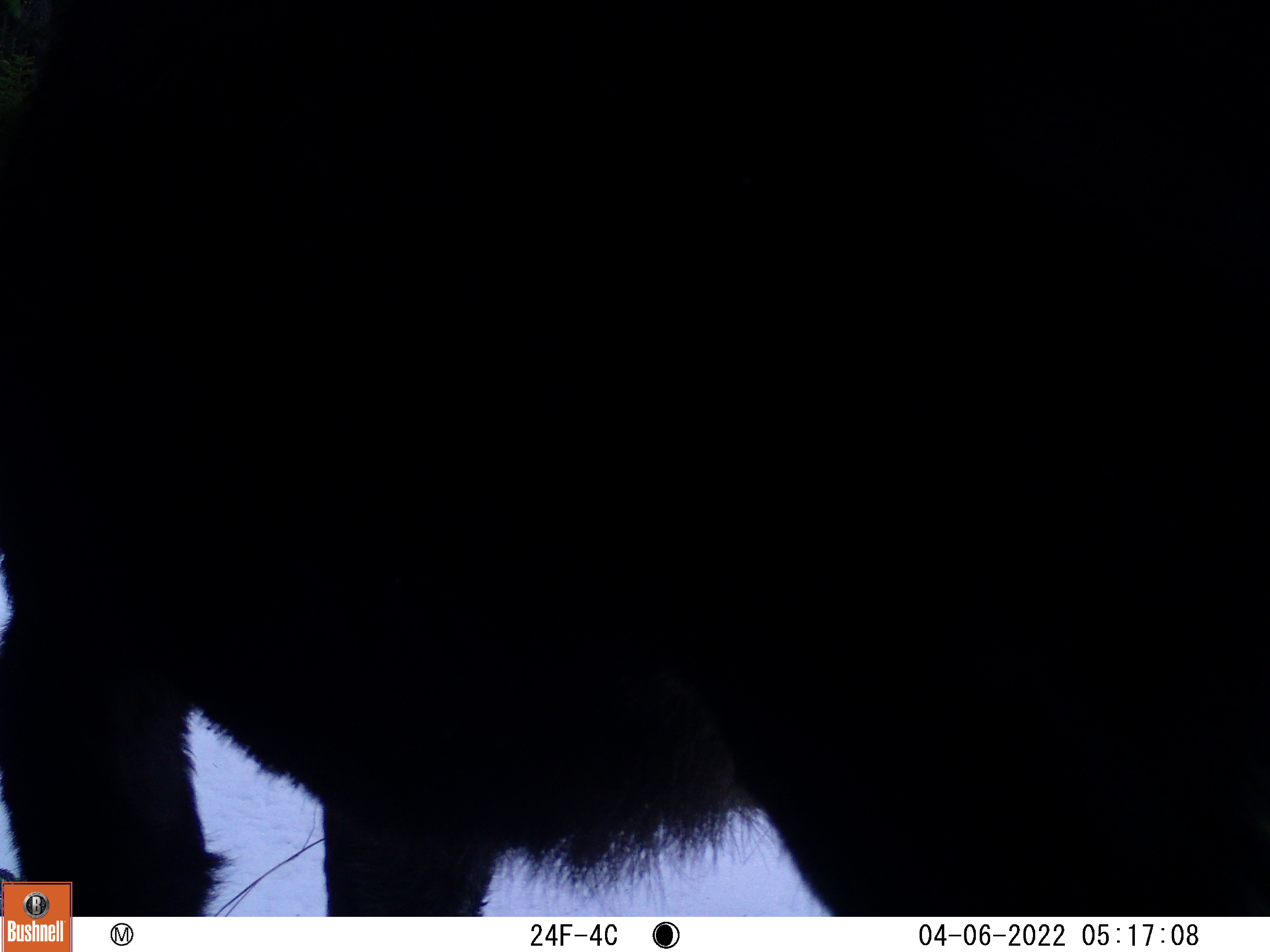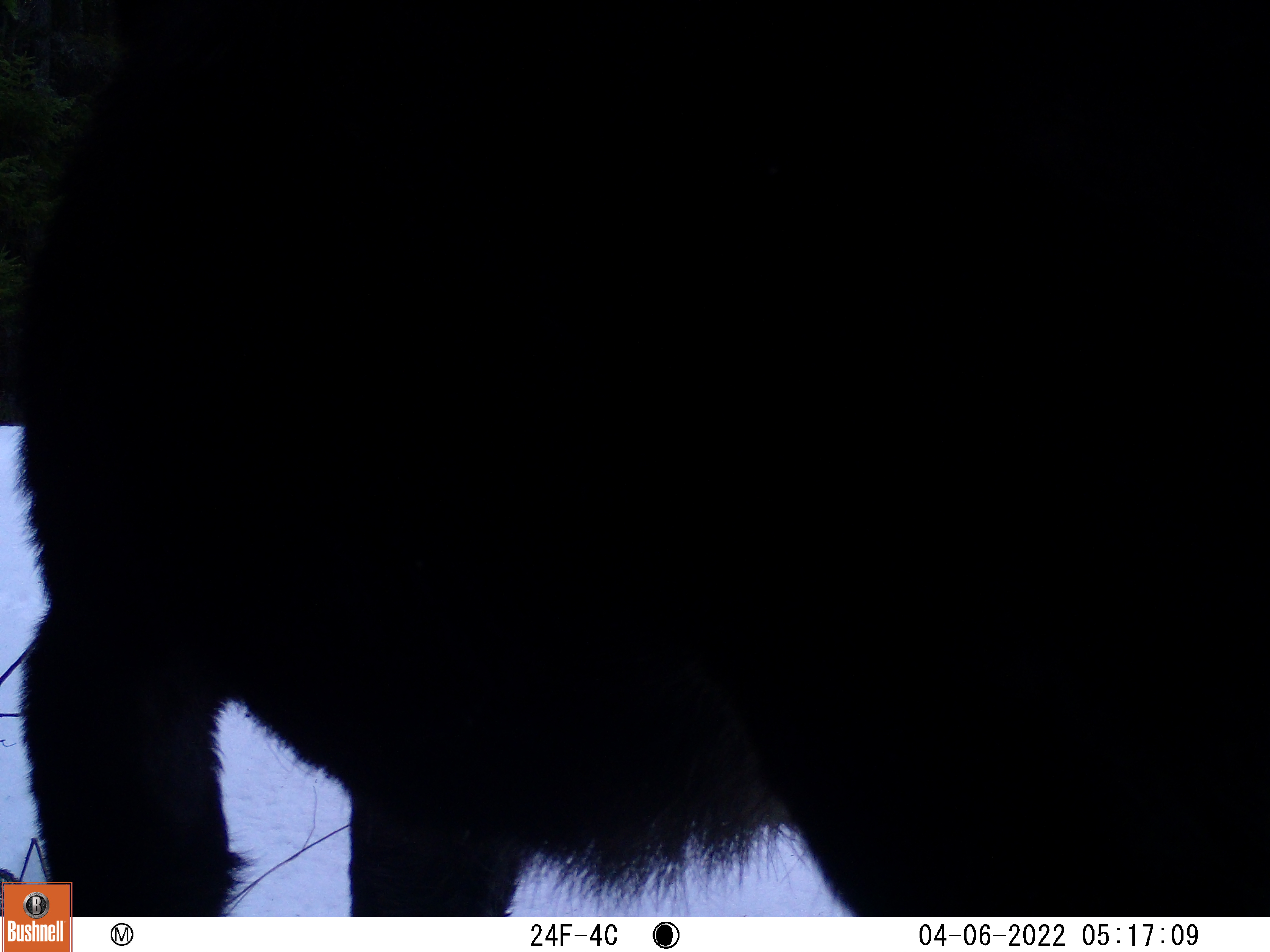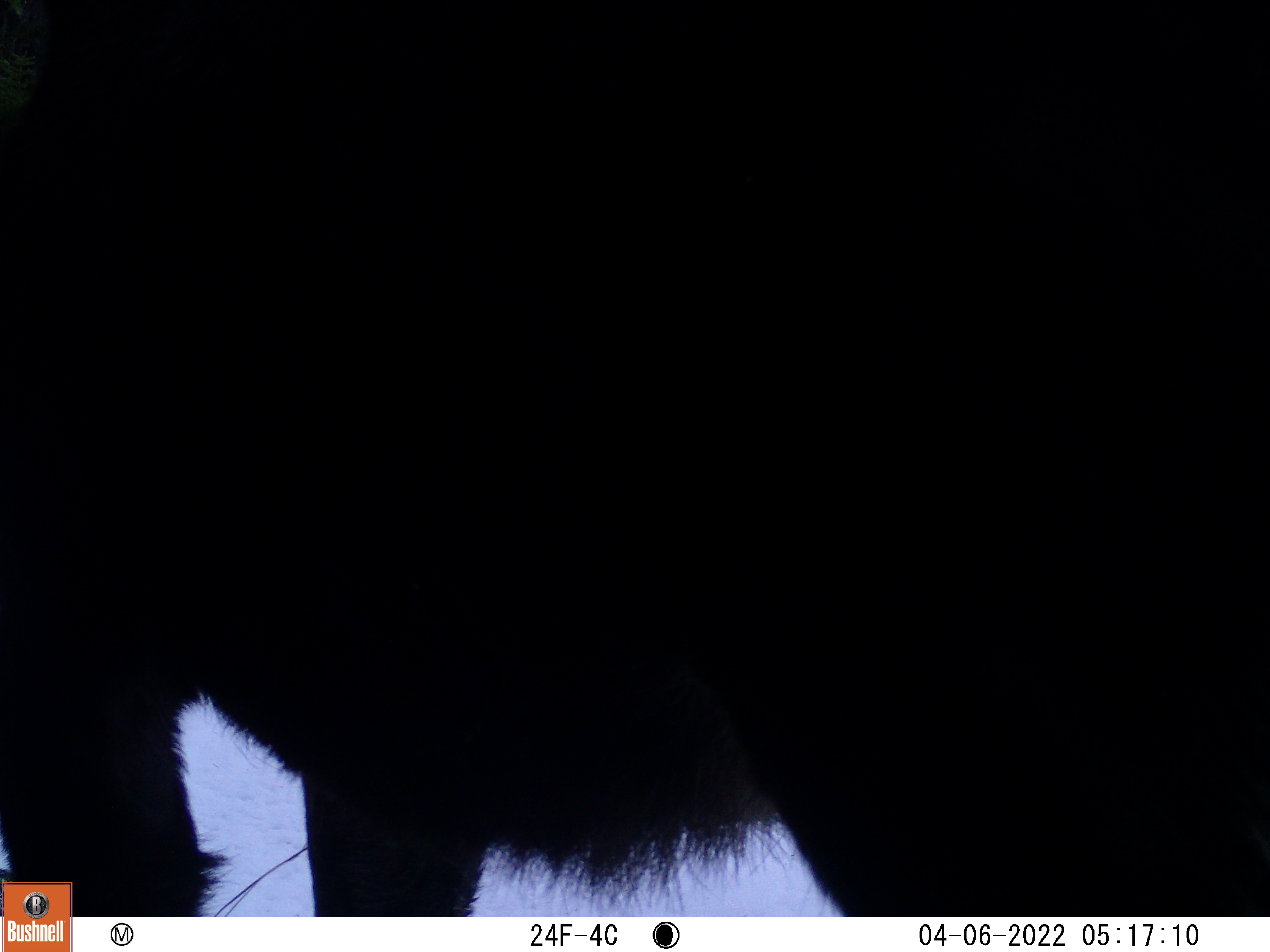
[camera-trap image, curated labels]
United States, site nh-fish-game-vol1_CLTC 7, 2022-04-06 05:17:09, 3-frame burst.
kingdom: Animalia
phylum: Chordata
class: Mammalia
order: Artiodactyla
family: Cervidae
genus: Alces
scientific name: Alces alces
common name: moose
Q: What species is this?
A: Moose (Alces alces).